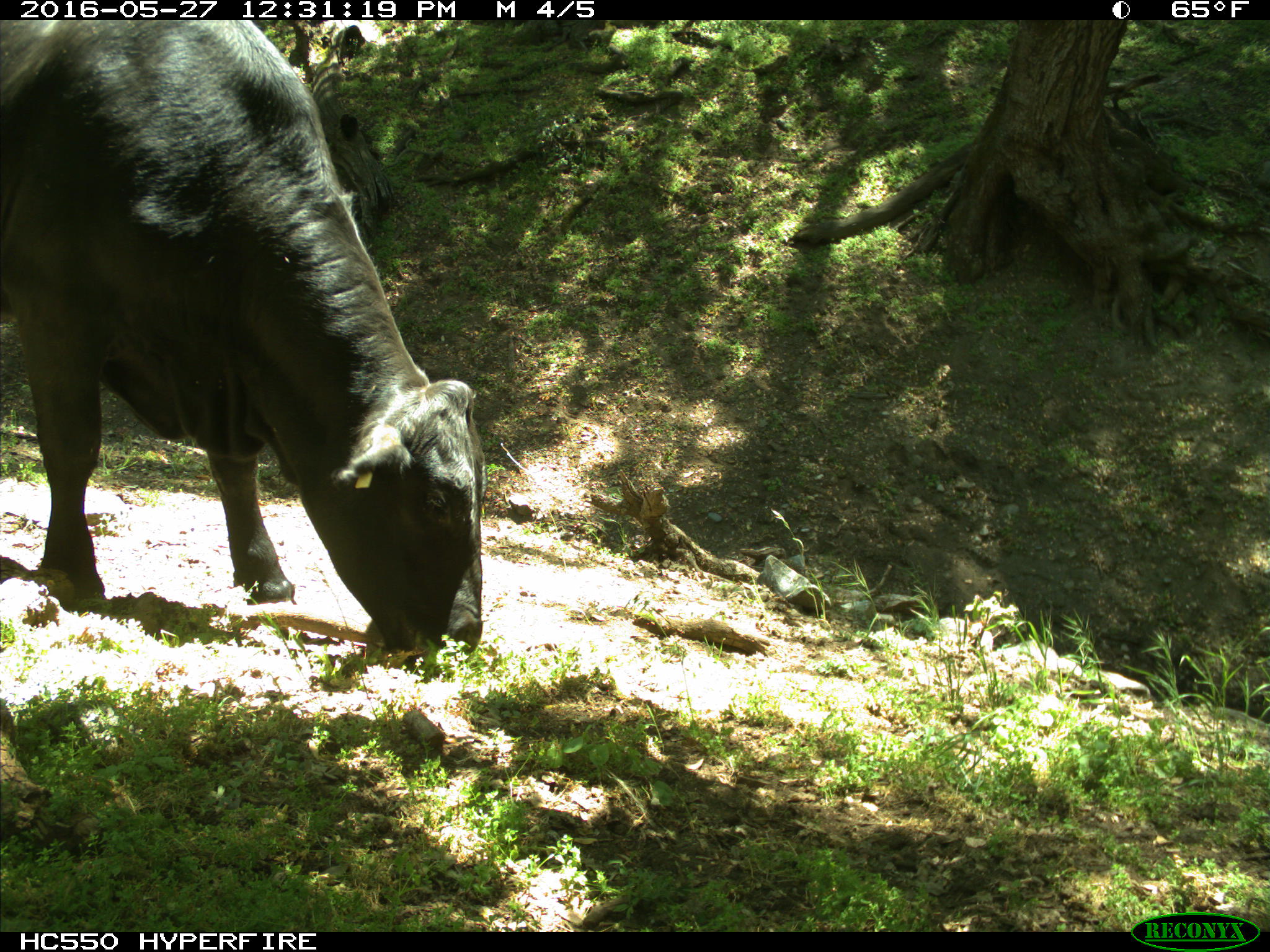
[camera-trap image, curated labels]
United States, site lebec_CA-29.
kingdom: Animalia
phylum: Chordata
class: Mammalia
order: Artiodactyla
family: Bovidae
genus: Bos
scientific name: Bos taurus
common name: domestic cow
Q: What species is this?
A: Bos taurus (domestic cow).